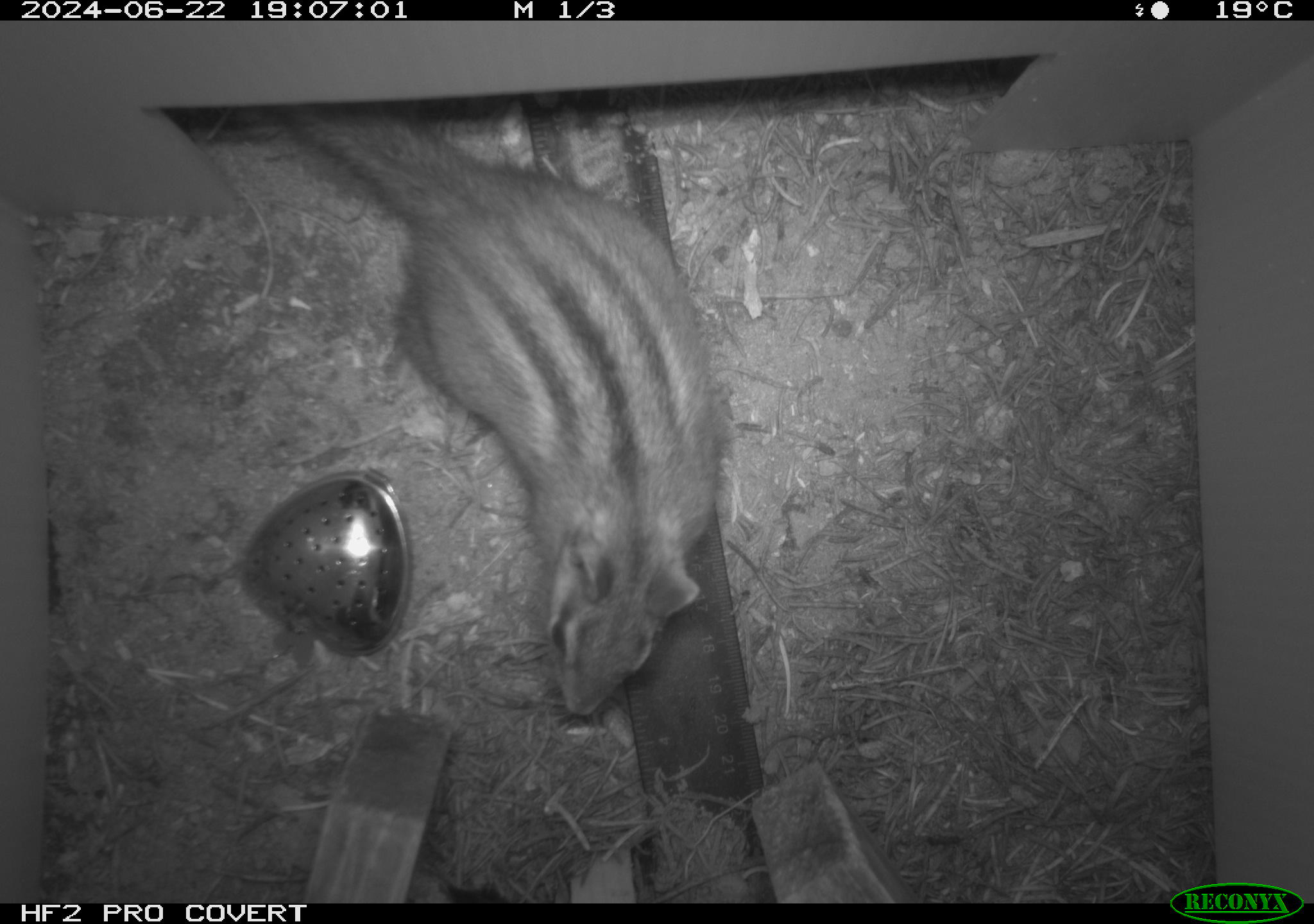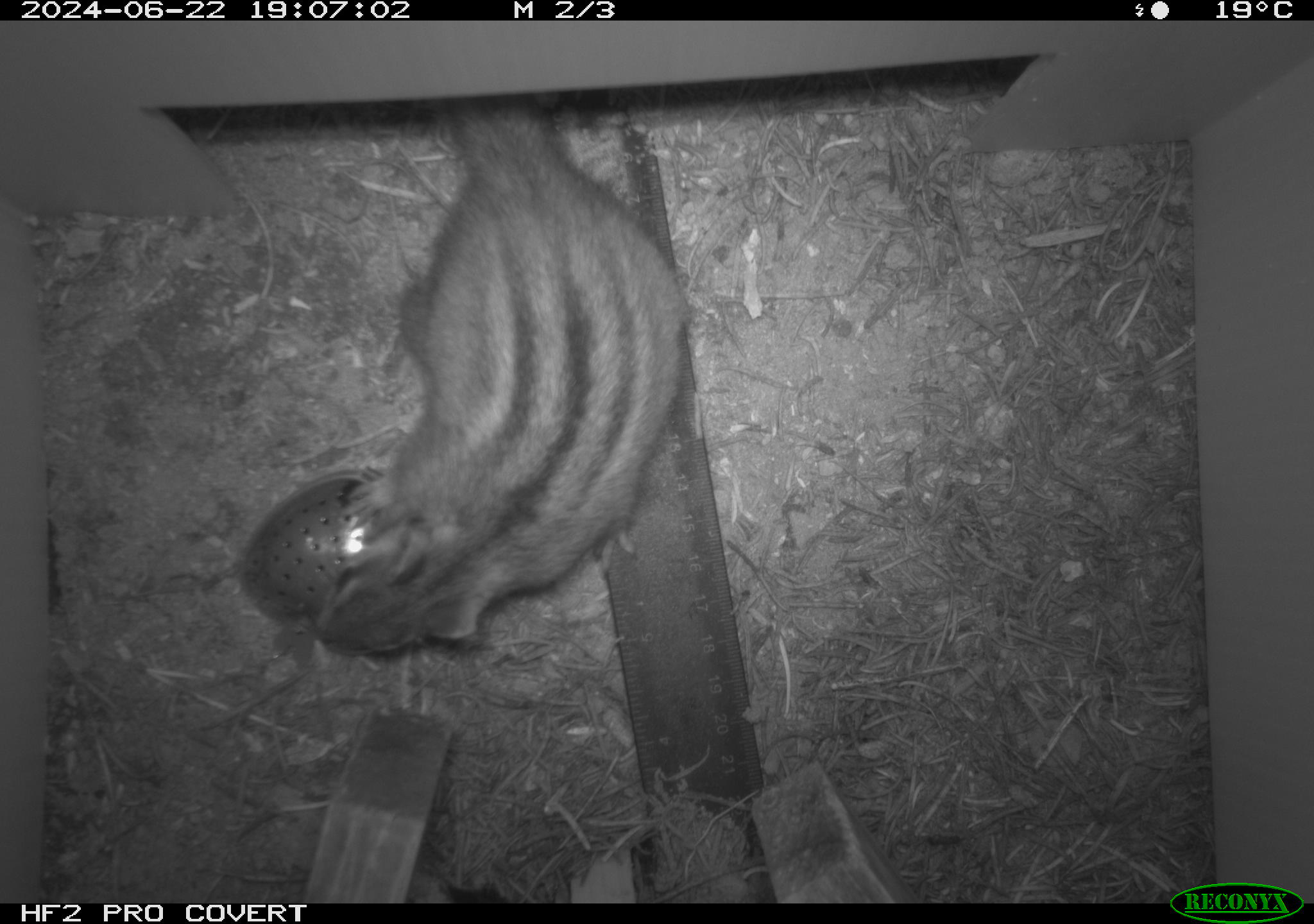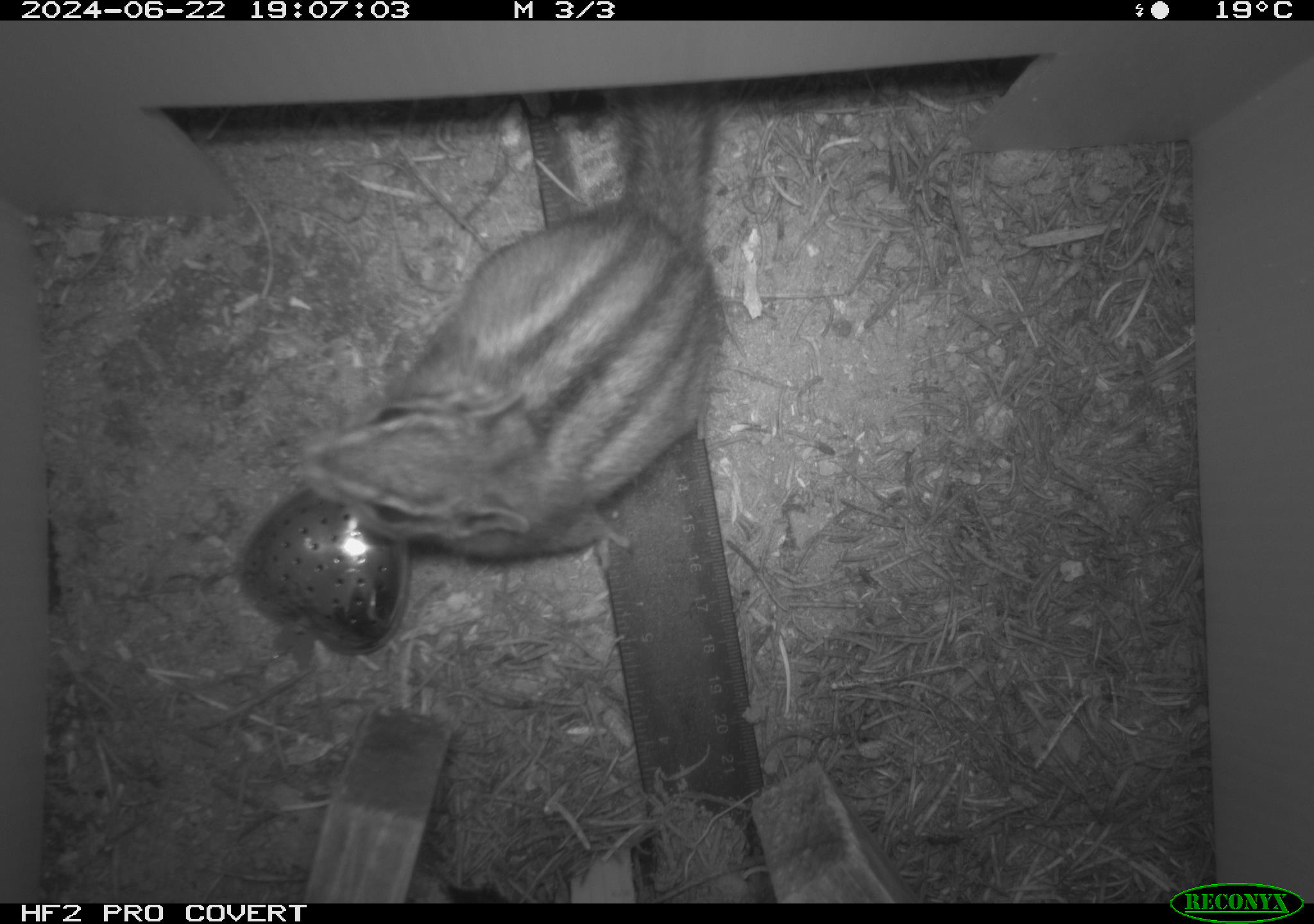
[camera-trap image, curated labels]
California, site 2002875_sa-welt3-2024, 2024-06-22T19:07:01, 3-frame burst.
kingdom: Animalia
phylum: Chordata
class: Mammalia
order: Rodentia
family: Sciuridae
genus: Neotamias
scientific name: Neotamias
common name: western chipmunks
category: neotamias species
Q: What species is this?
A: Neotamias species (western chipmunks) (Neotamias).